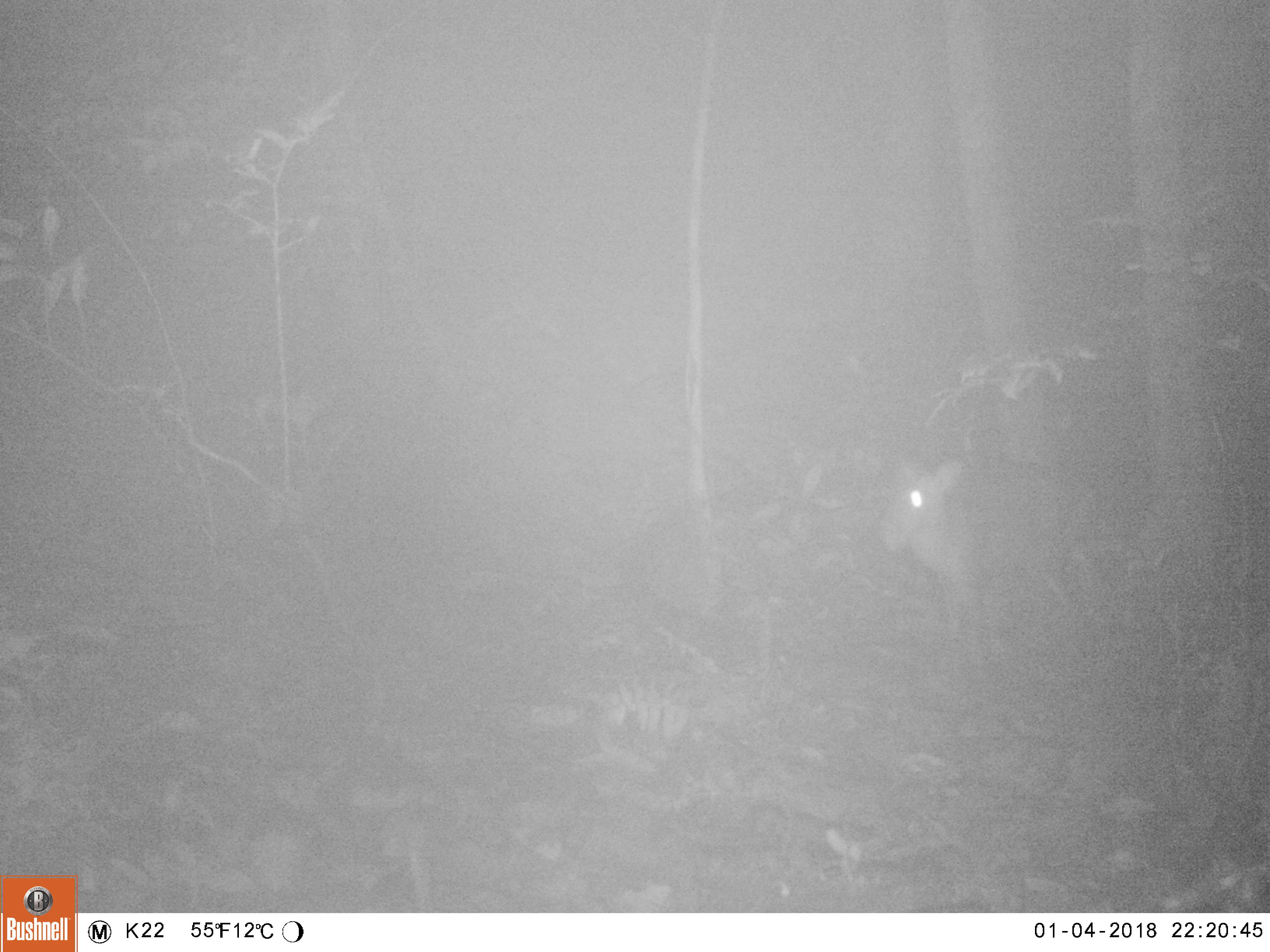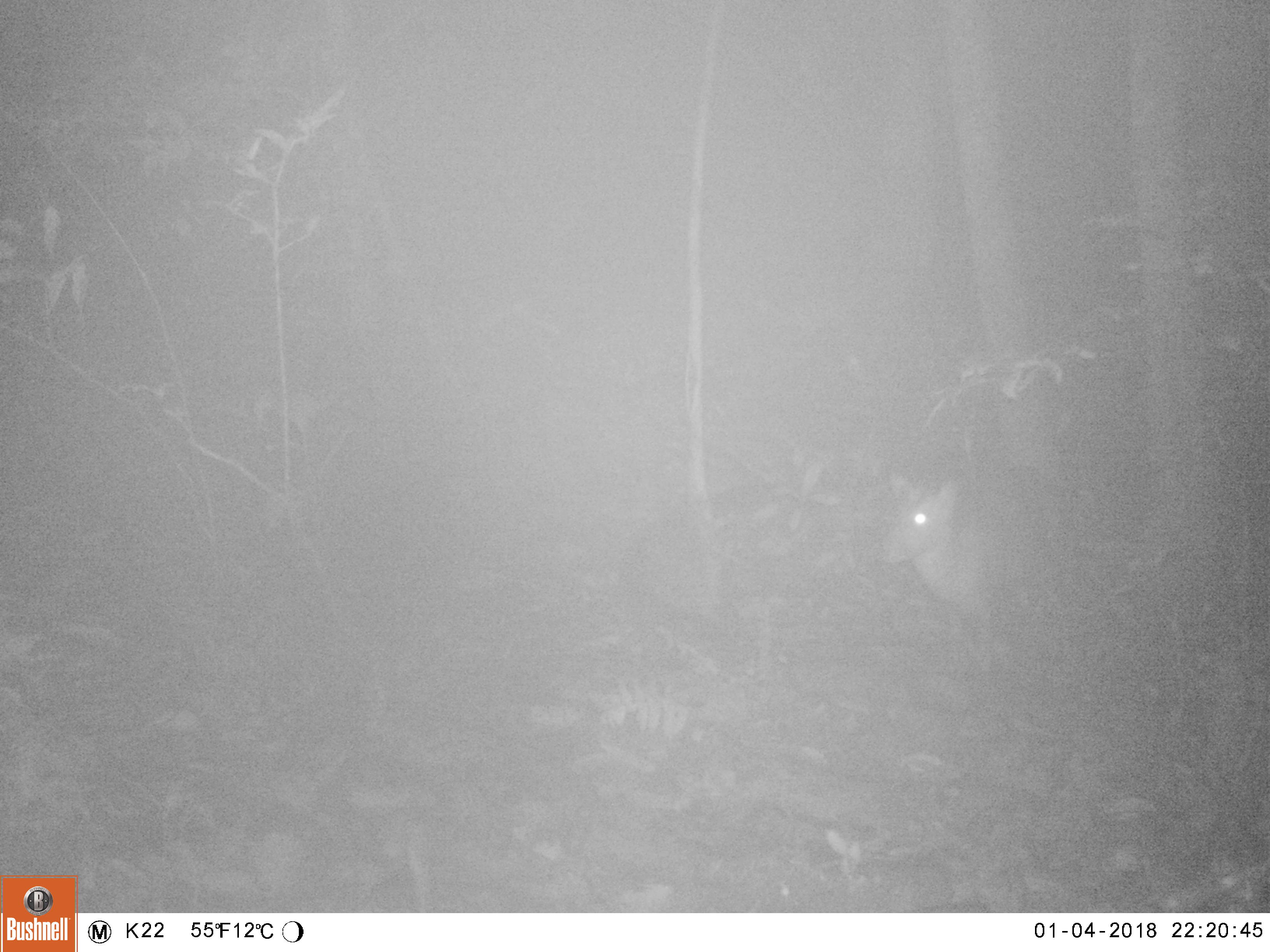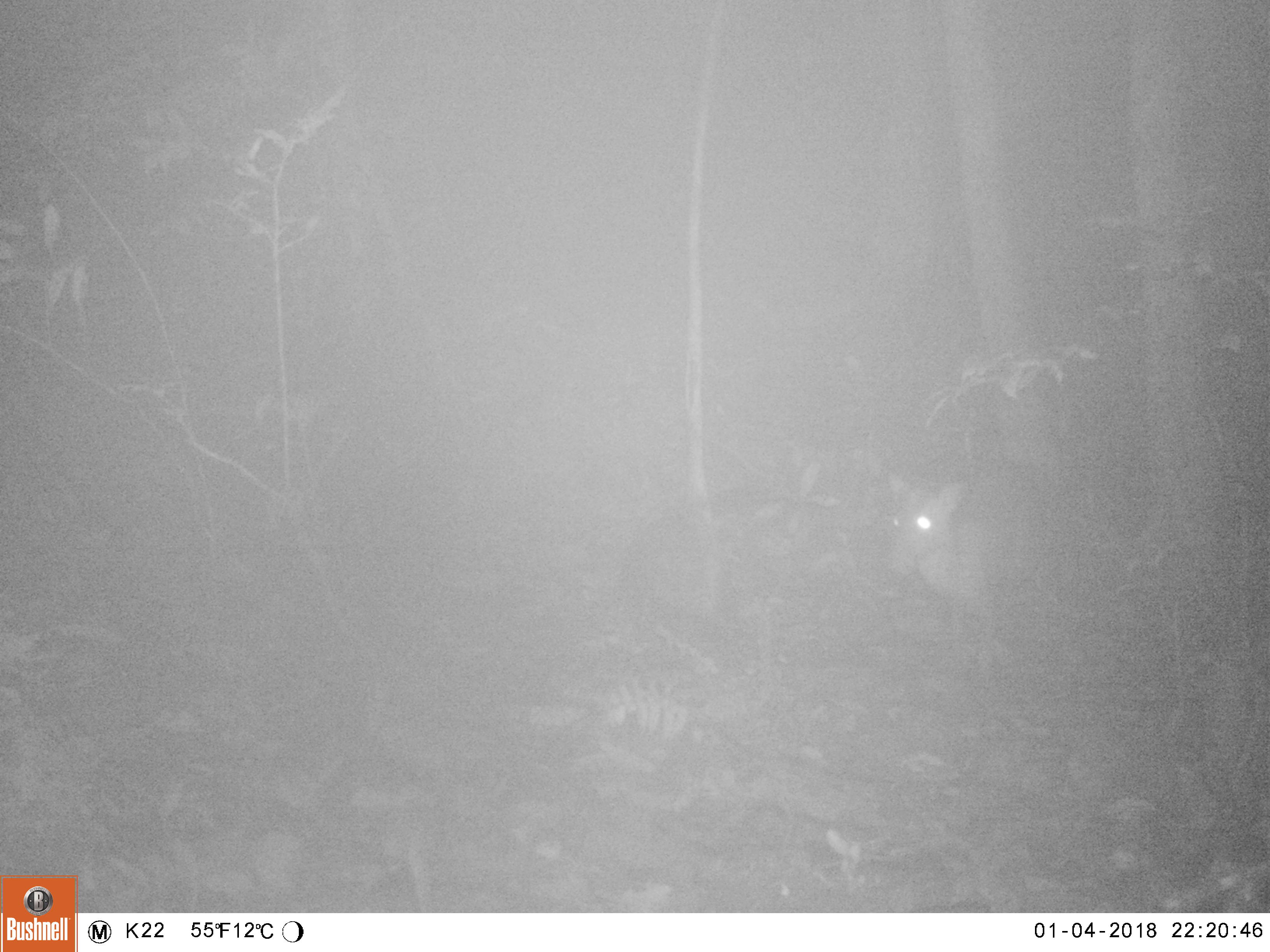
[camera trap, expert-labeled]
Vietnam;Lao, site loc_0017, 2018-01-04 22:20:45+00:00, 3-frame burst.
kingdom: Animalia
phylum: Chordata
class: Mammalia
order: Artiodactyla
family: Cervidae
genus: Muntiacus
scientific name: Muntiacus rooseveltorum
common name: roosevelt's muntjac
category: roosevelts muntjac group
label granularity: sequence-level